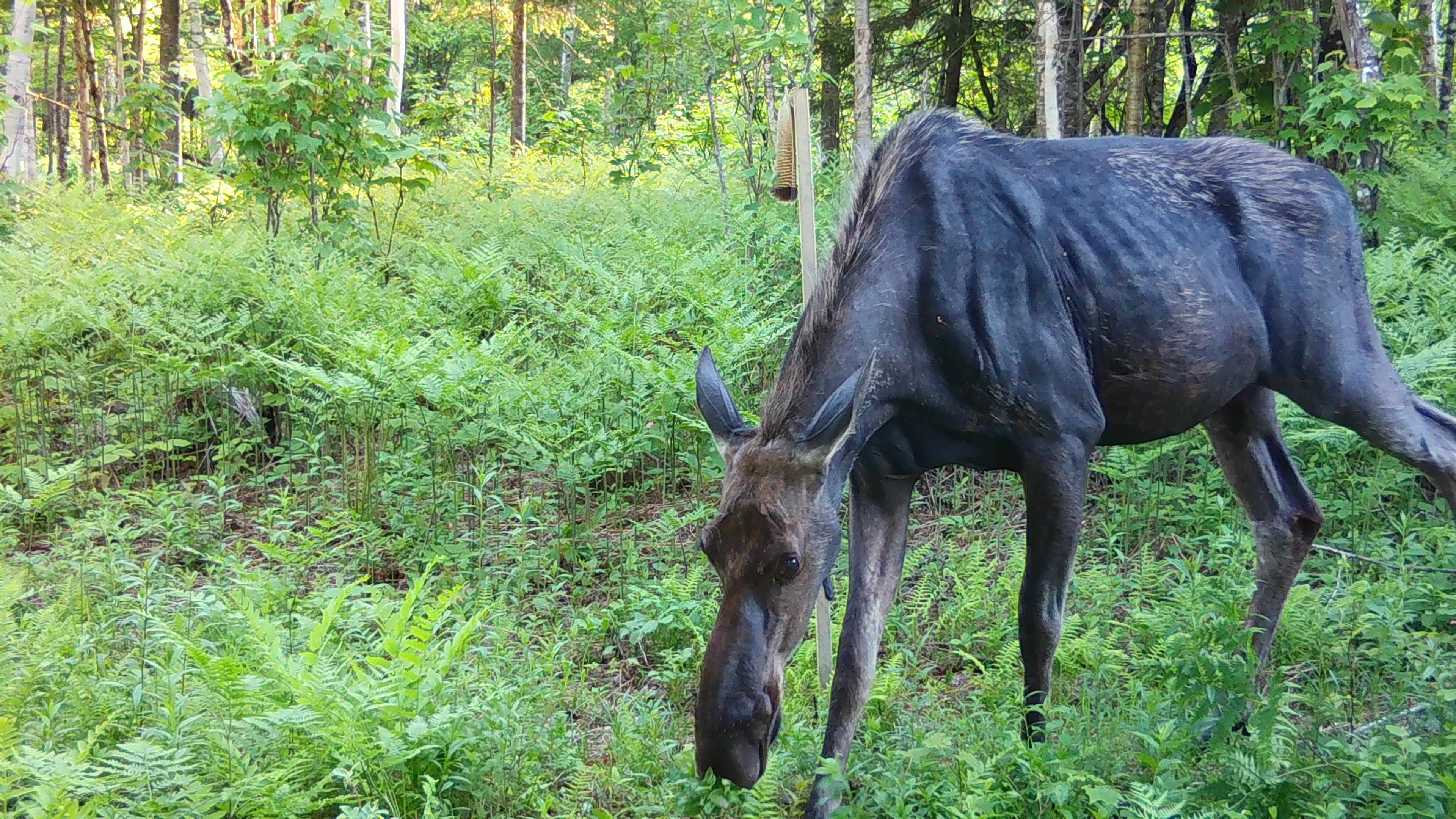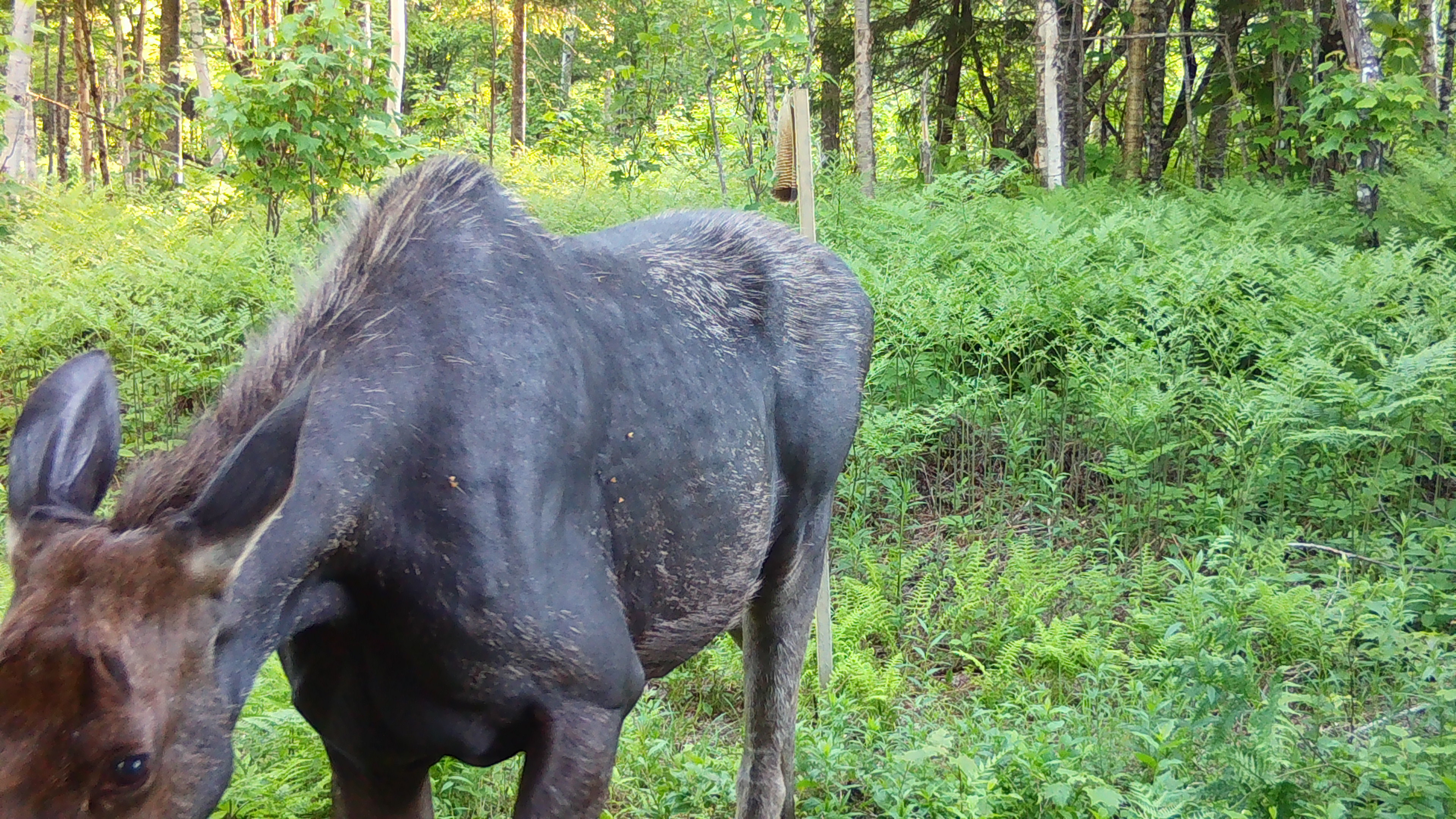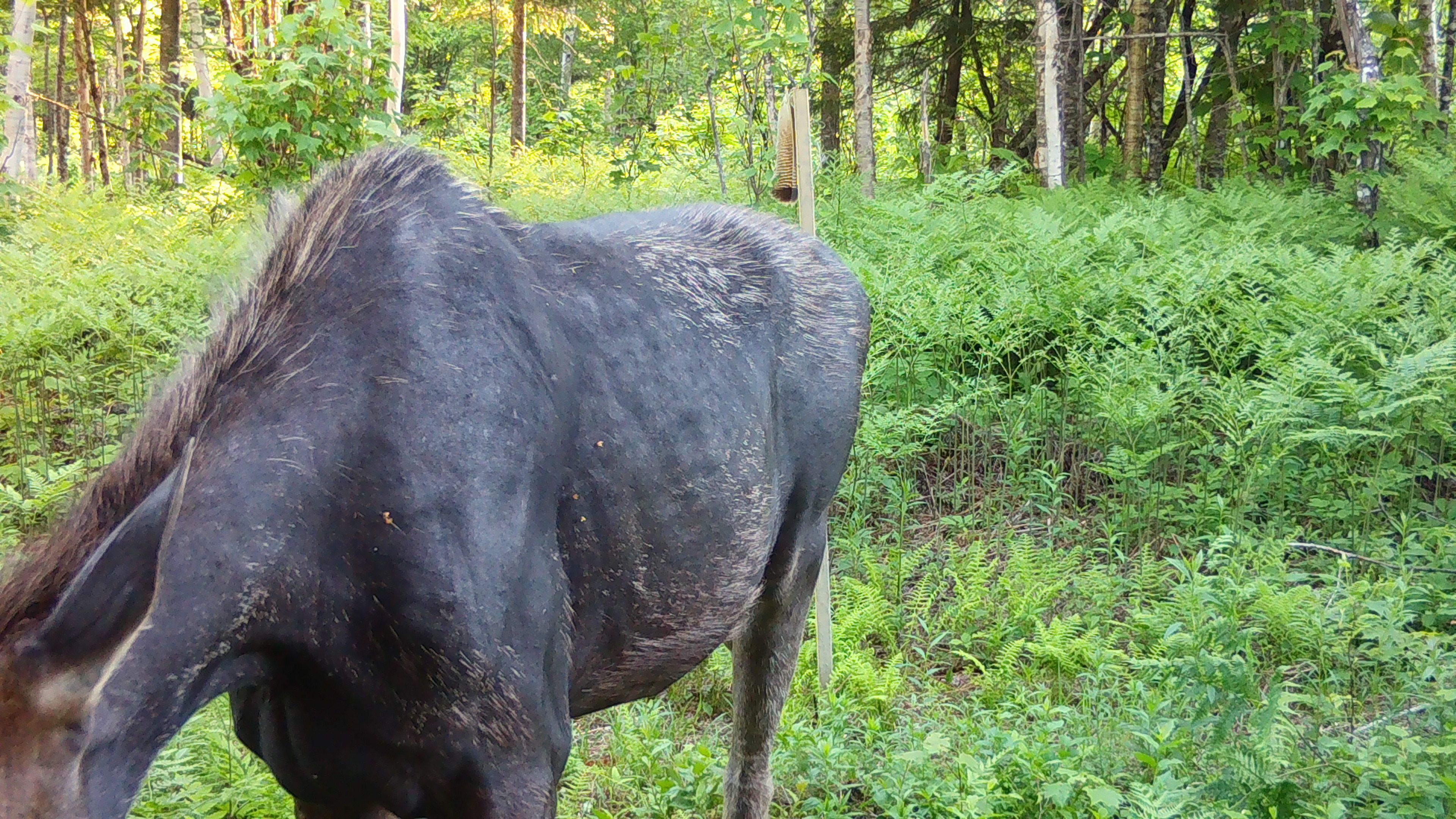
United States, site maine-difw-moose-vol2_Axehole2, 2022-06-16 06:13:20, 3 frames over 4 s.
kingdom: Animalia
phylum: Chordata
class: Mammalia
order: Artiodactyla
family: Cervidae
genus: Alces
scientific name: Alces alces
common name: moose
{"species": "moose (Alces alces)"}